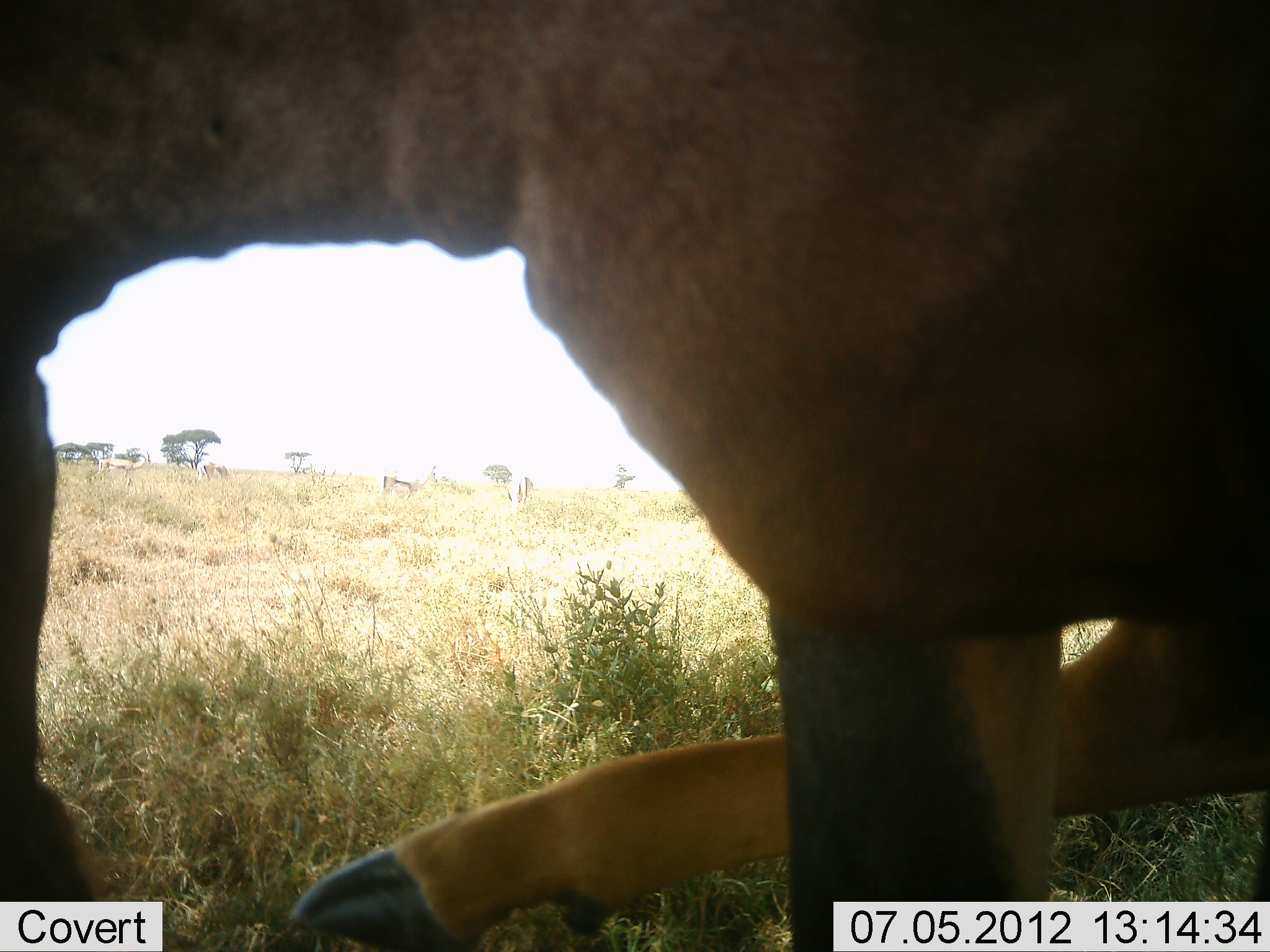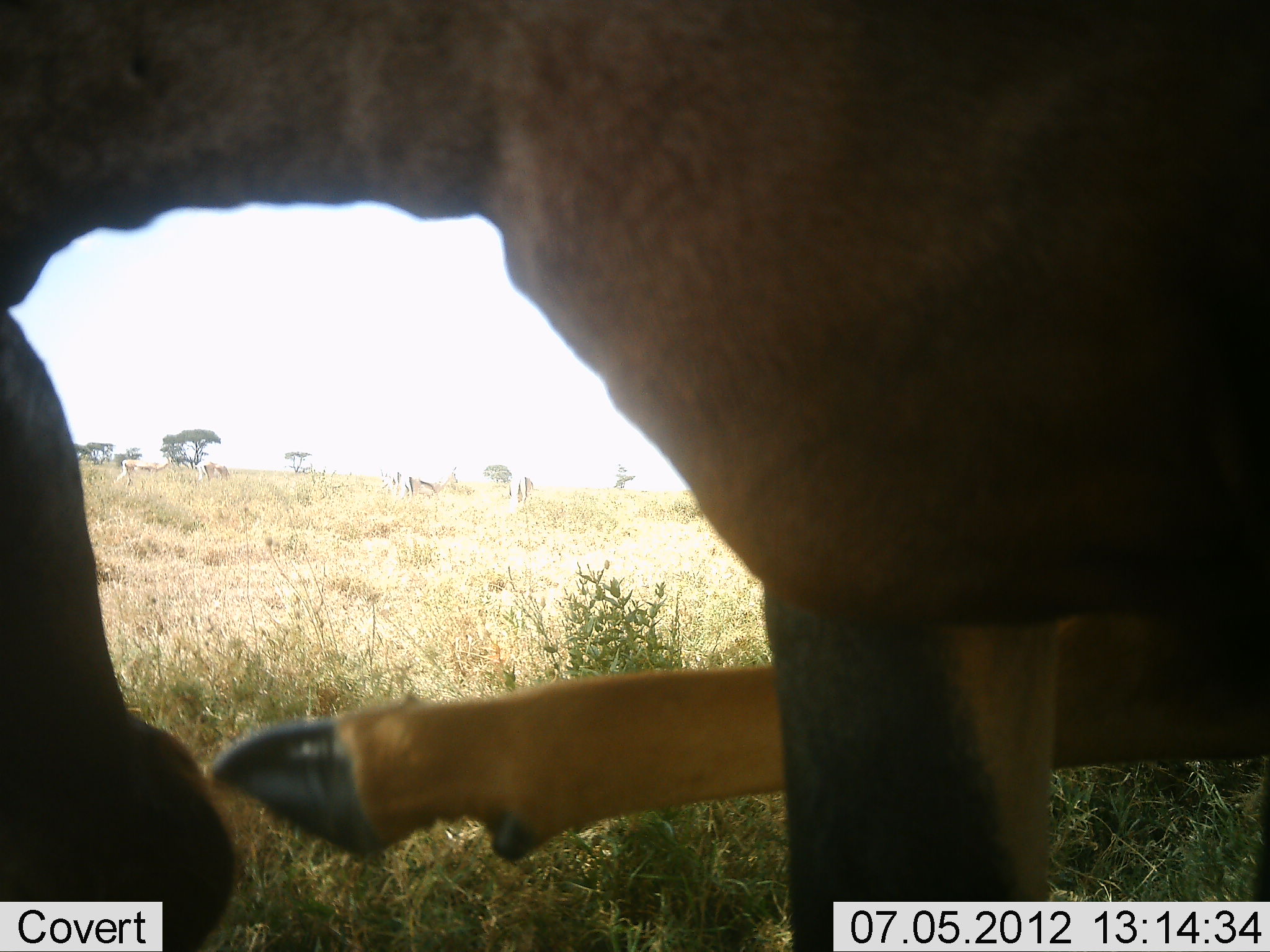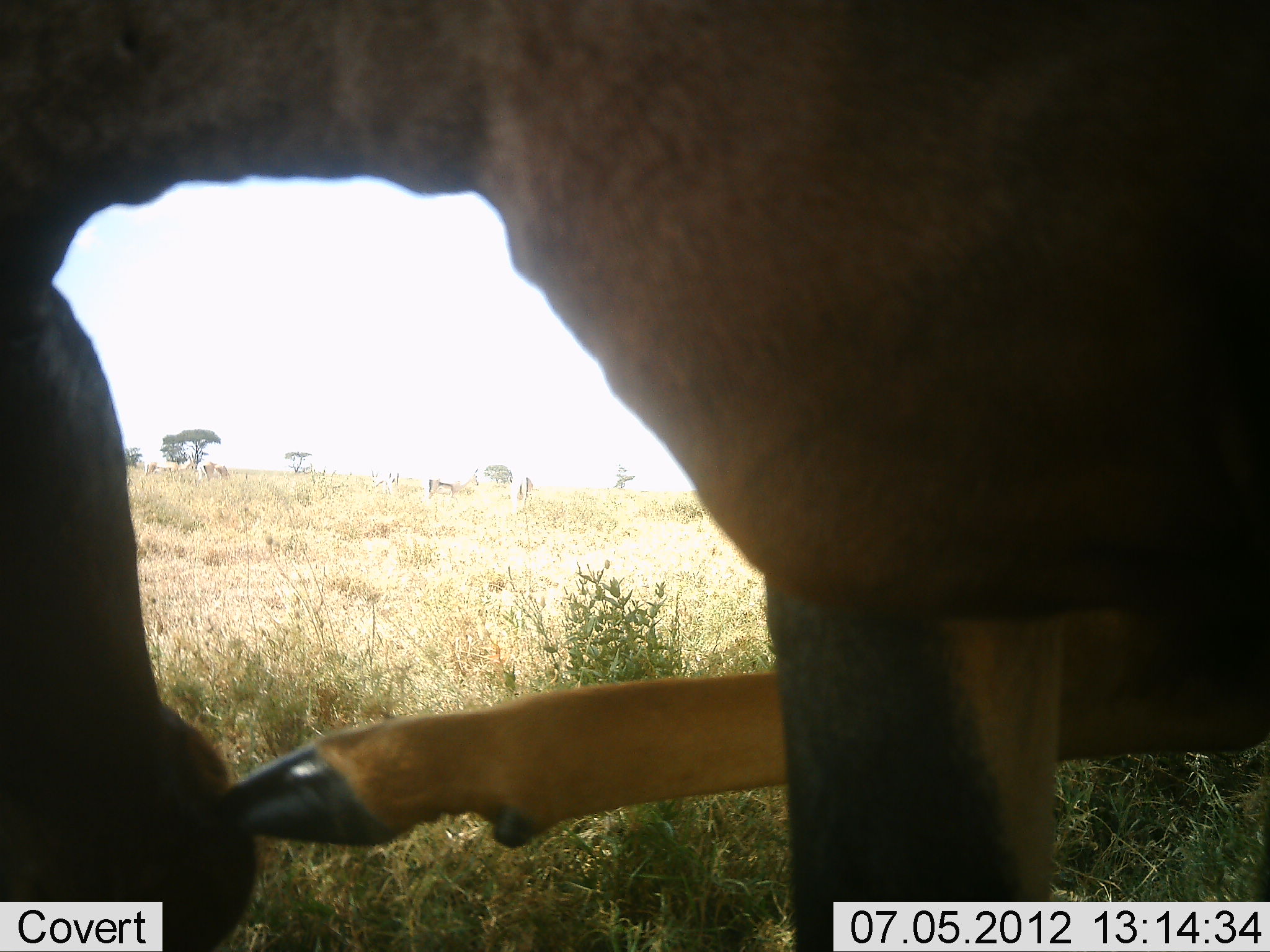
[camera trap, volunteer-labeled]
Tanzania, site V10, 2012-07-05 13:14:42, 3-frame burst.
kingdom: Animalia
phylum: Chordata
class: Mammalia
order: Artiodactyla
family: Bovidae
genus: Damaliscus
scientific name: Damaliscus lunatus jimela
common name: topi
Topi (Damaliscus lunatus jimela), count 1. Behavior (volunteer vote fractions): standing 91%, resting 0%, moving 18%, interacting 0%. Young present (vote fraction): 0%. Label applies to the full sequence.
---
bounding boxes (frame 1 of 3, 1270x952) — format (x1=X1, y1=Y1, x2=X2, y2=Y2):
animal: (x1=1, y1=1, x2=1268, y2=952); (x1=377, y1=464, x2=438, y2=505); (x1=95, y1=450, x2=154, y2=491); (x1=507, y1=475, x2=534, y2=512); (x1=193, y1=461, x2=230, y2=486)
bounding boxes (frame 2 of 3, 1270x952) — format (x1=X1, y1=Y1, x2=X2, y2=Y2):
animal: (x1=1, y1=1, x2=1268, y2=952); (x1=405, y1=468, x2=458, y2=511); (x1=113, y1=453, x2=169, y2=491); (x1=379, y1=464, x2=409, y2=505); (x1=507, y1=475, x2=534, y2=512); (x1=193, y1=461, x2=230, y2=486)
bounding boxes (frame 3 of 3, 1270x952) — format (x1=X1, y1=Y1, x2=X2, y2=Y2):
animal: (x1=1, y1=1, x2=1269, y2=952); (x1=425, y1=467, x2=478, y2=511); (x1=371, y1=463, x2=401, y2=504); (x1=140, y1=459, x2=185, y2=482); (x1=507, y1=475, x2=534, y2=512); (x1=193, y1=461, x2=230, y2=486)